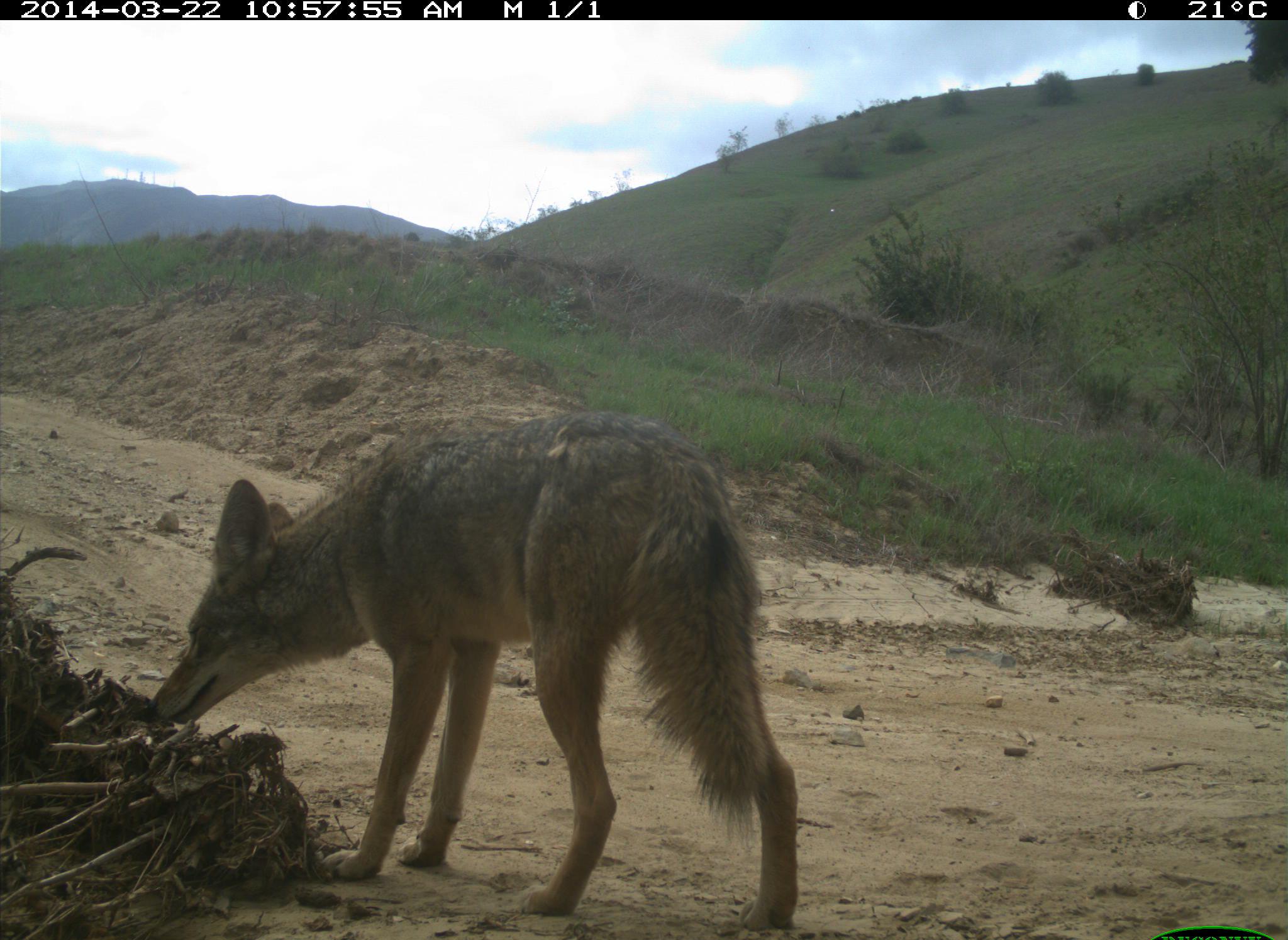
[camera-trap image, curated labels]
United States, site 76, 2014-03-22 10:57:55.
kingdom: Animalia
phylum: Chordata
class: Mammalia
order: Carnivora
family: Canidae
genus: Canis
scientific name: Canis latrans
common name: coyote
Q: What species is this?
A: Coyote (Canis latrans).